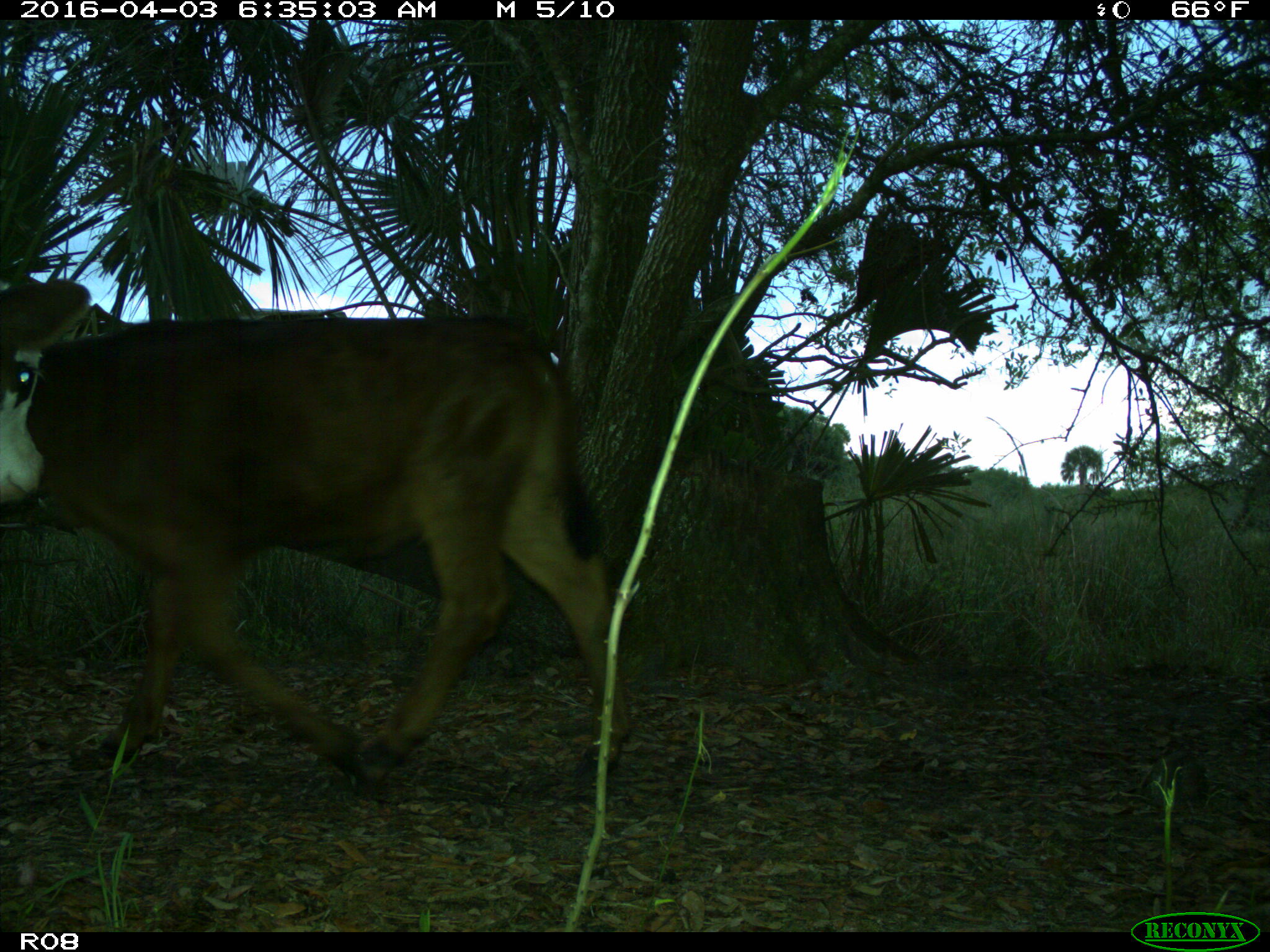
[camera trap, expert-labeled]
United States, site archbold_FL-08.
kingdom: Animalia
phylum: Chordata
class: Mammalia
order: Artiodactyla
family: Bovidae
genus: Bos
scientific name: Bos taurus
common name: domestic cow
Bos taurus (domestic cow).